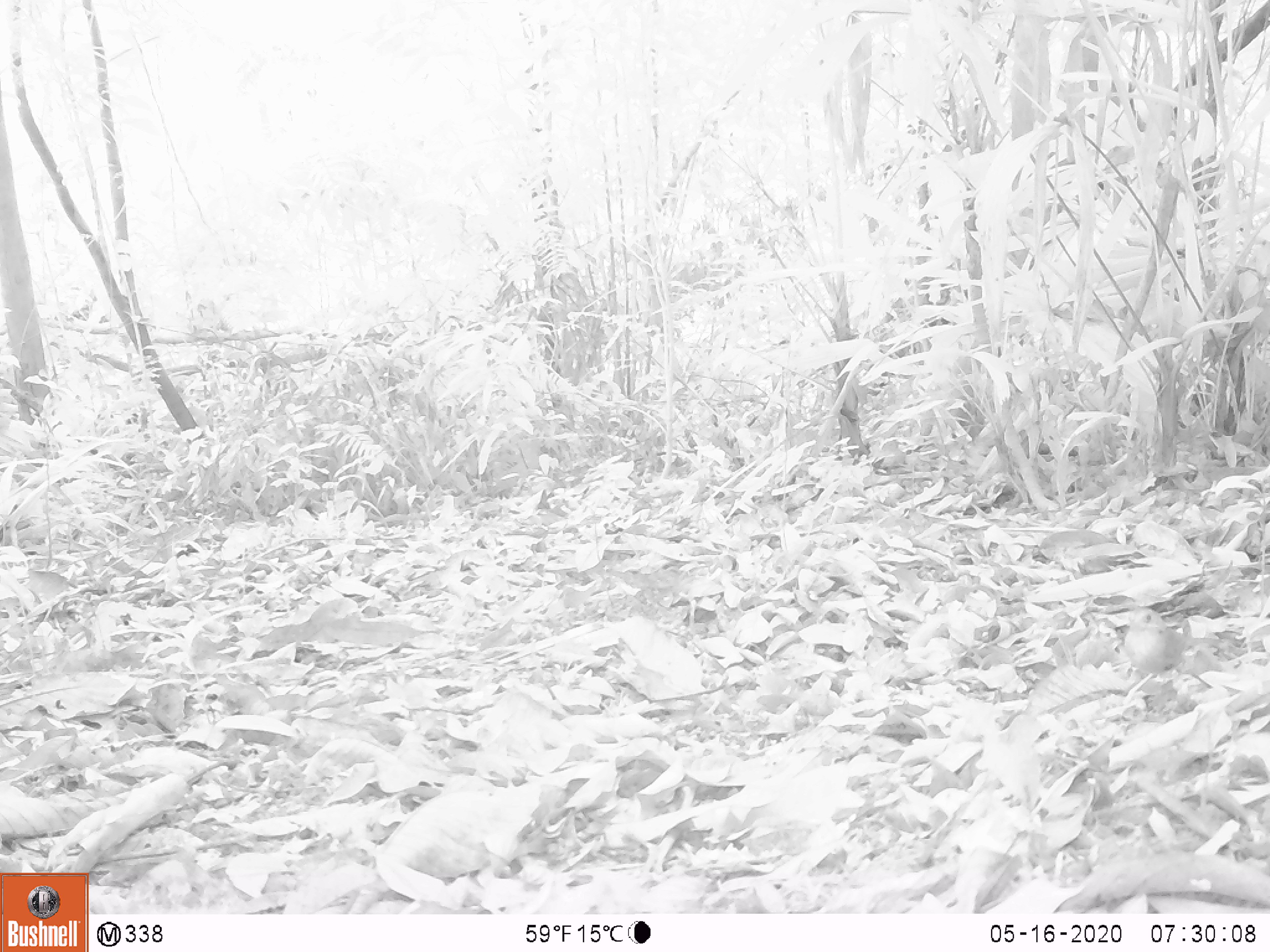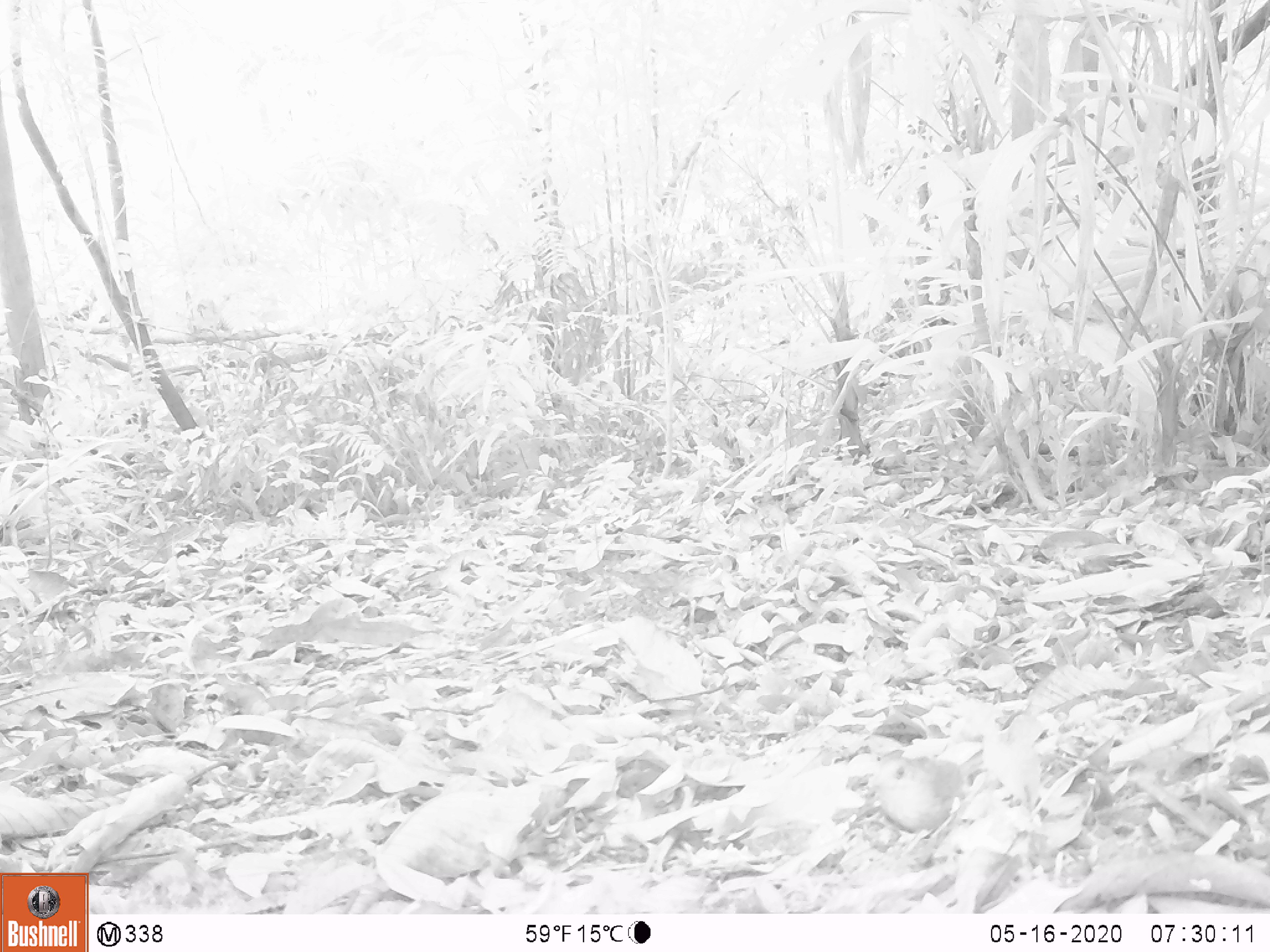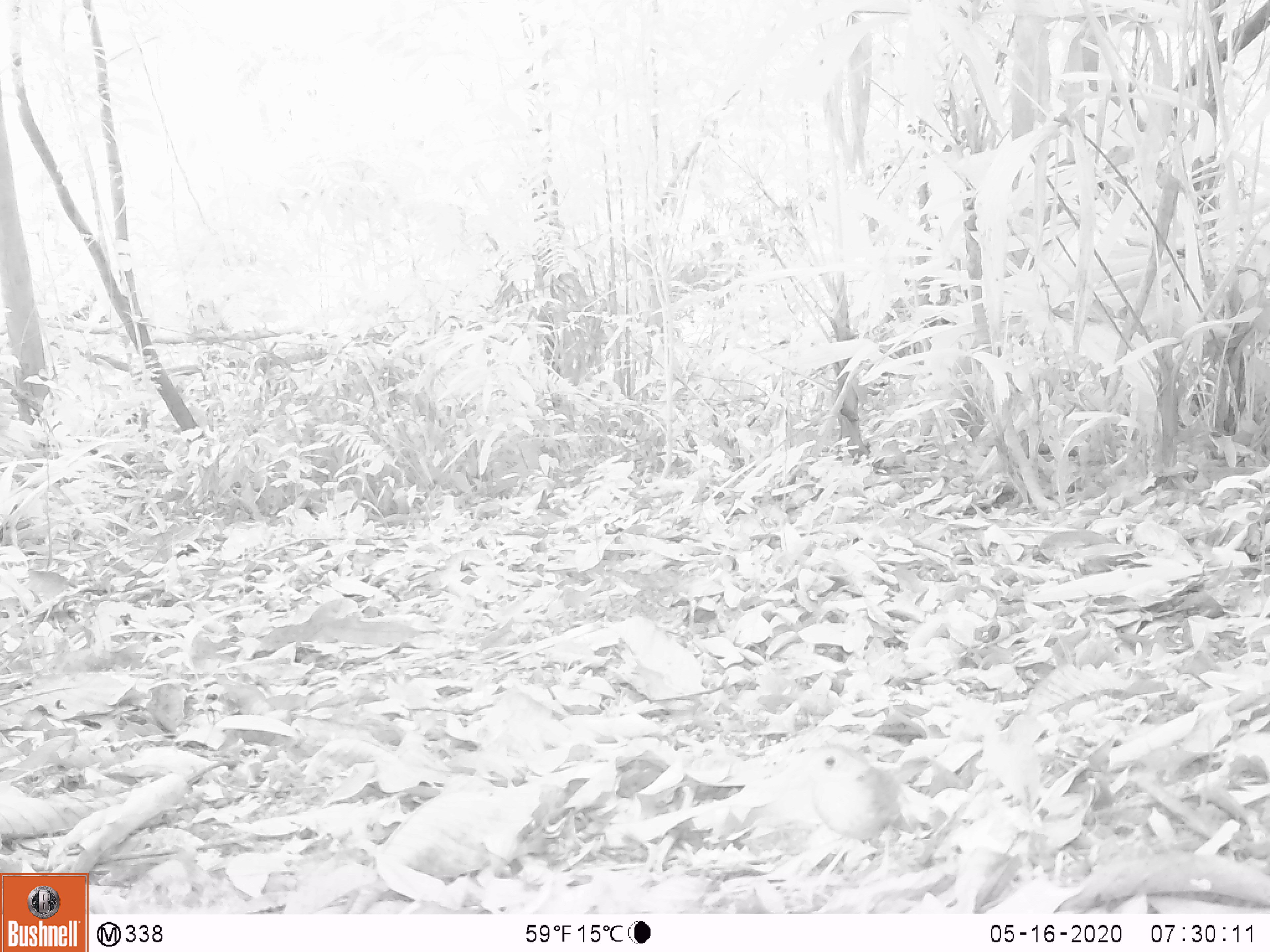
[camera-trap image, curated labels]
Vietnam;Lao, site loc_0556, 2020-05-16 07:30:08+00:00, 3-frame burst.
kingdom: Animalia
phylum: Chordata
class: Aves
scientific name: Aves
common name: bird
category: unidentified bird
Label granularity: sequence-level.